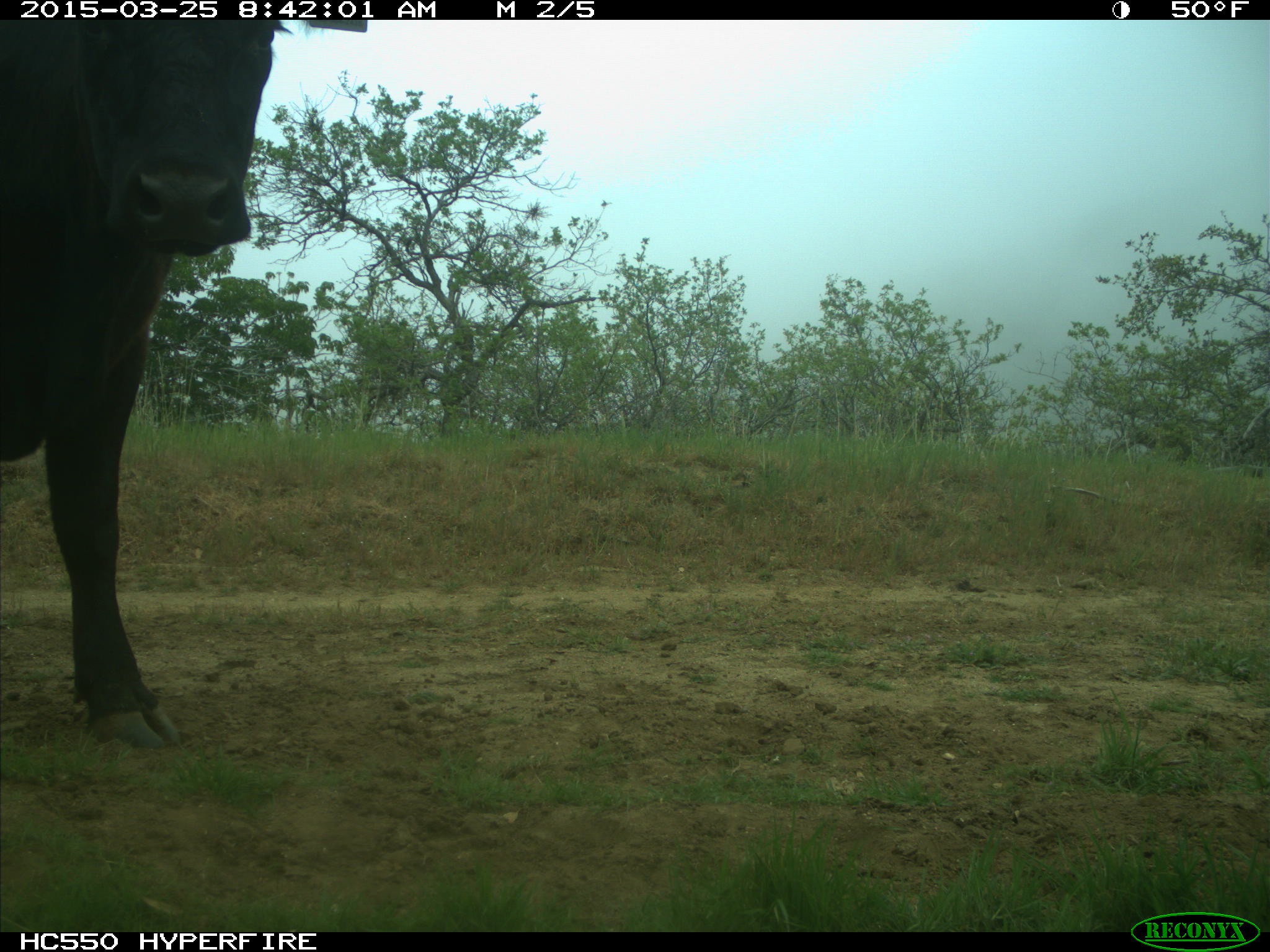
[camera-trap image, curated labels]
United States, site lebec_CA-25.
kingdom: Animalia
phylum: Chordata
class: Mammalia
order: Artiodactyla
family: Bovidae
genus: Bos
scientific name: Bos taurus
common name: domestic cow